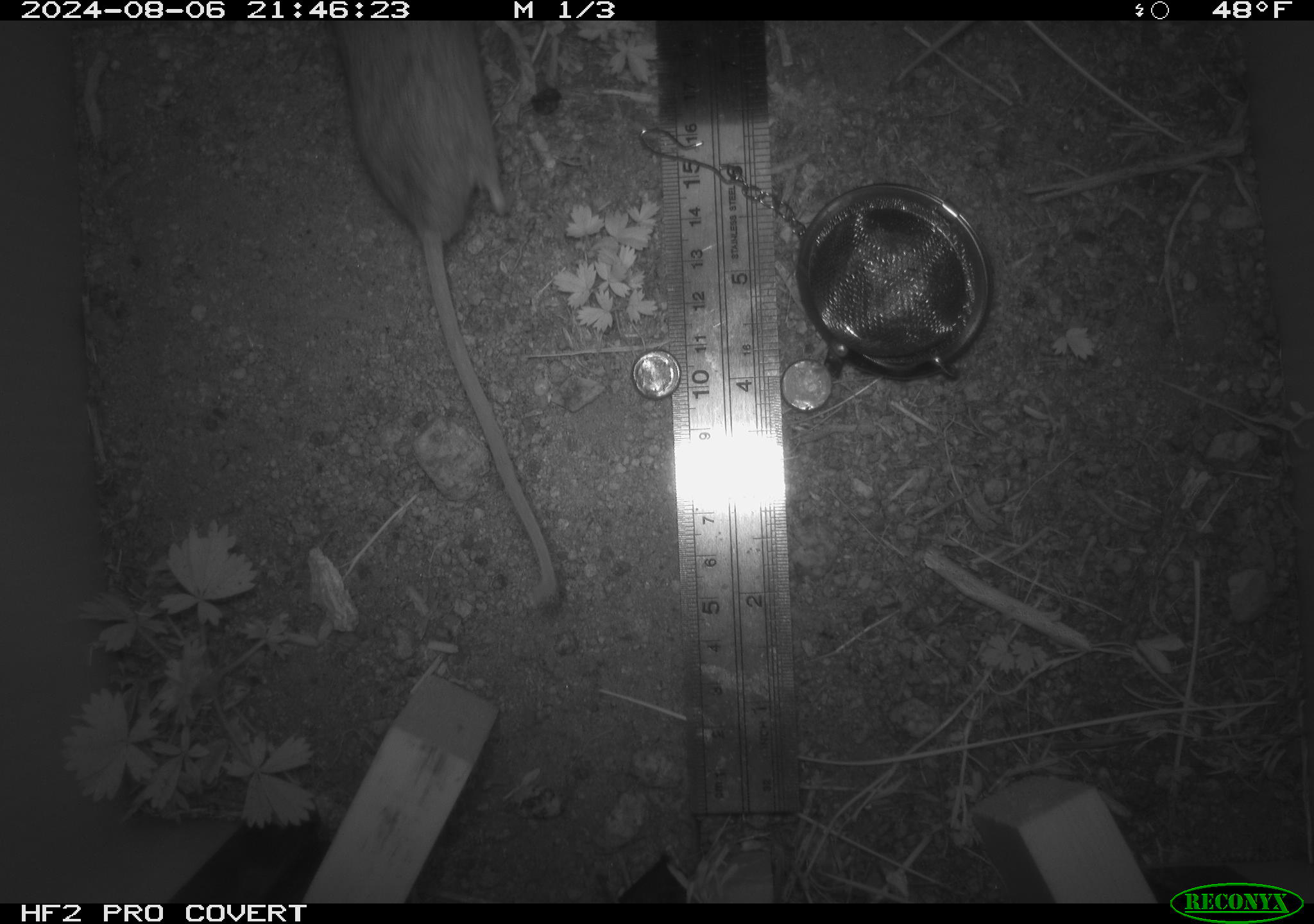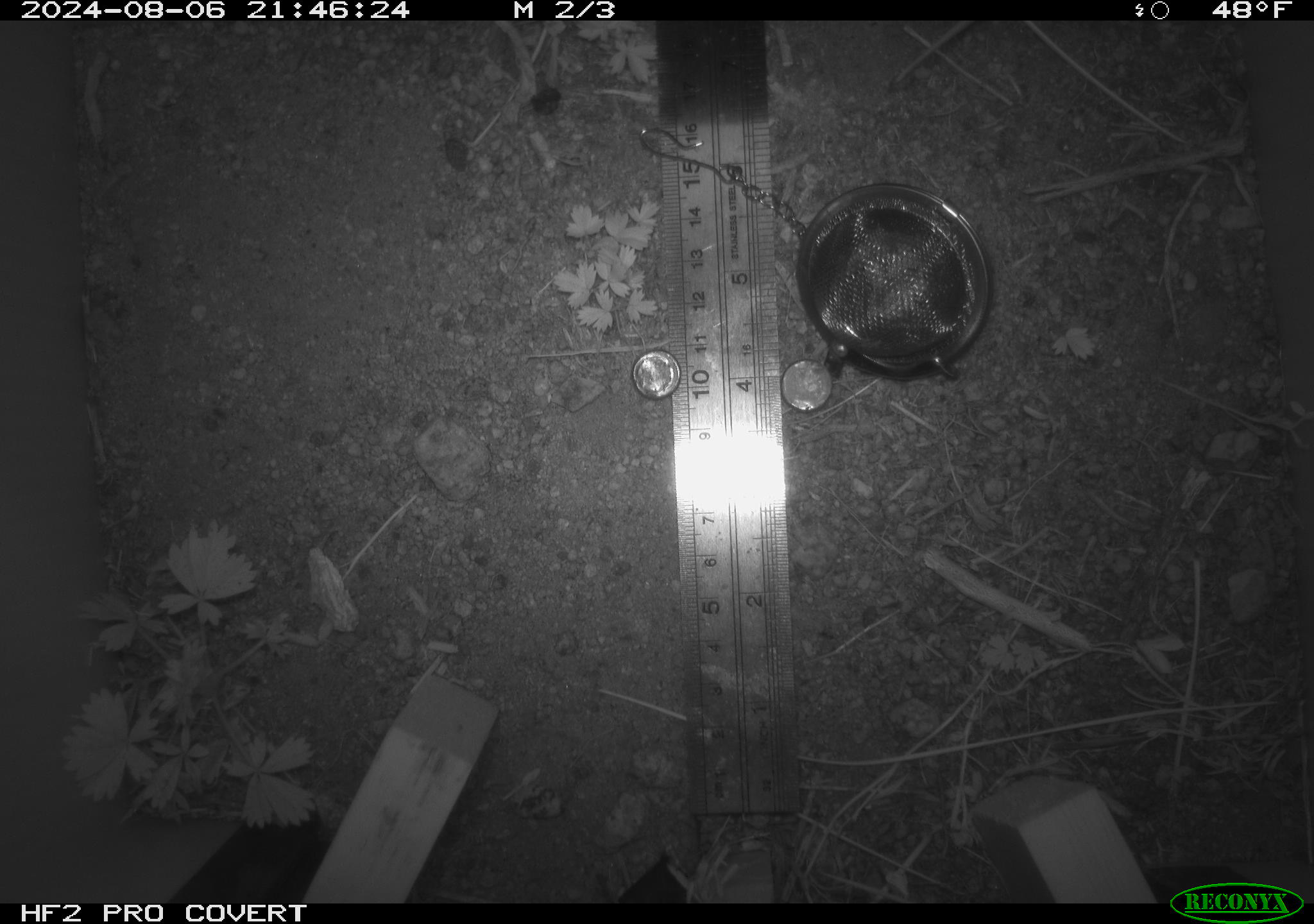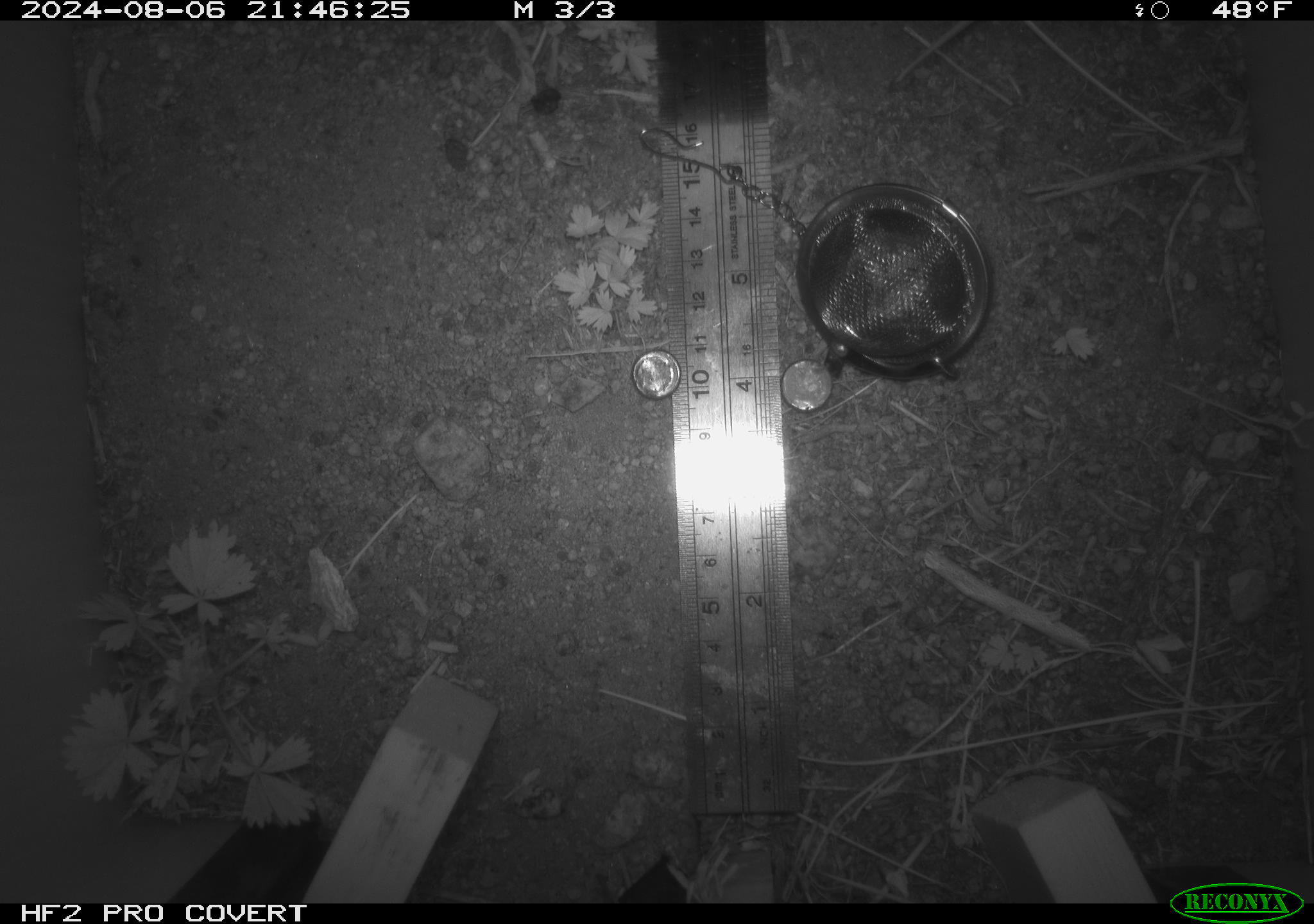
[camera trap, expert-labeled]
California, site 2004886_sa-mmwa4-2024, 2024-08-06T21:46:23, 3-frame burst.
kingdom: Animalia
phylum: Chordata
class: Mammalia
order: Rodentia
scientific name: Rodentia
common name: mouse species